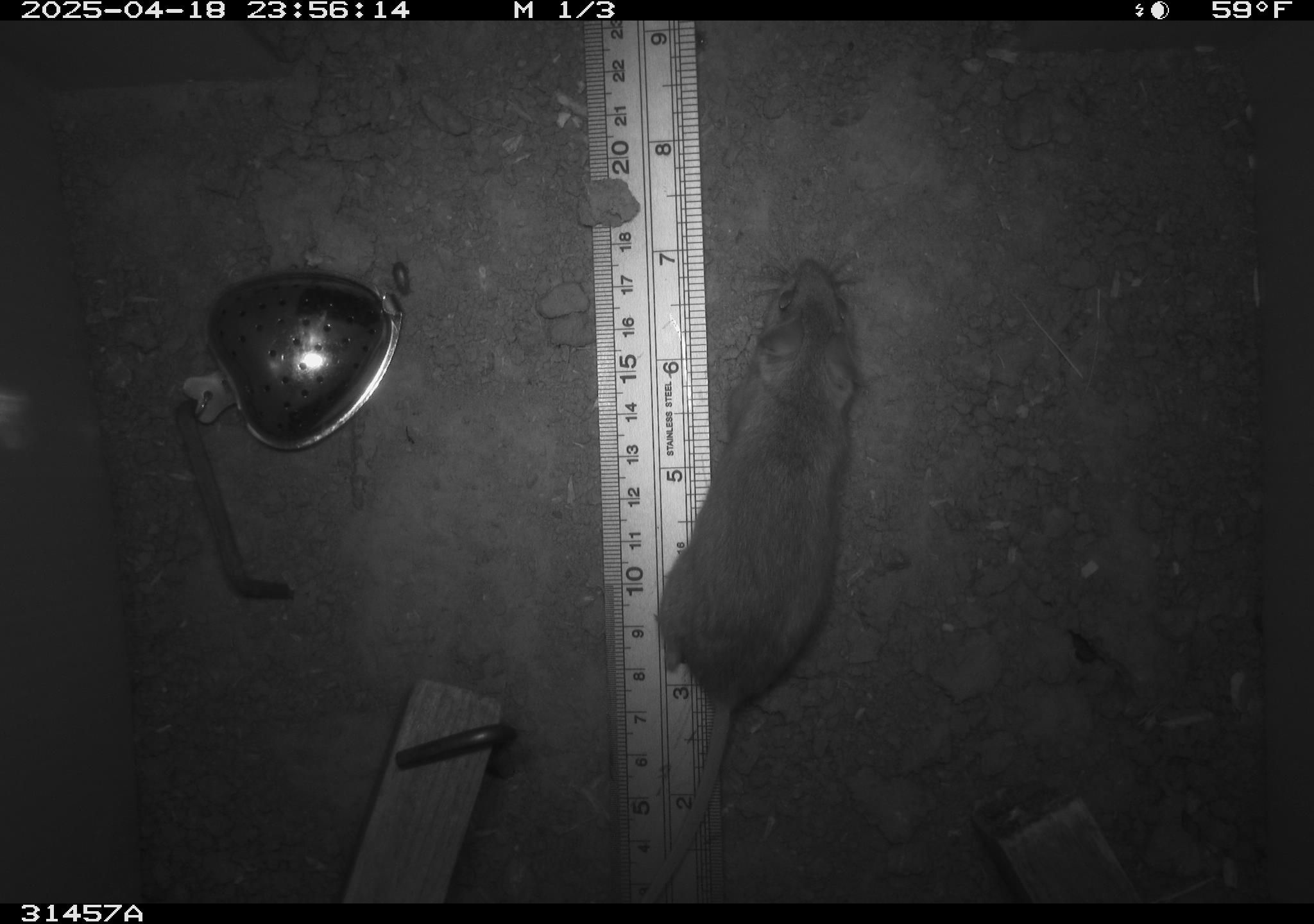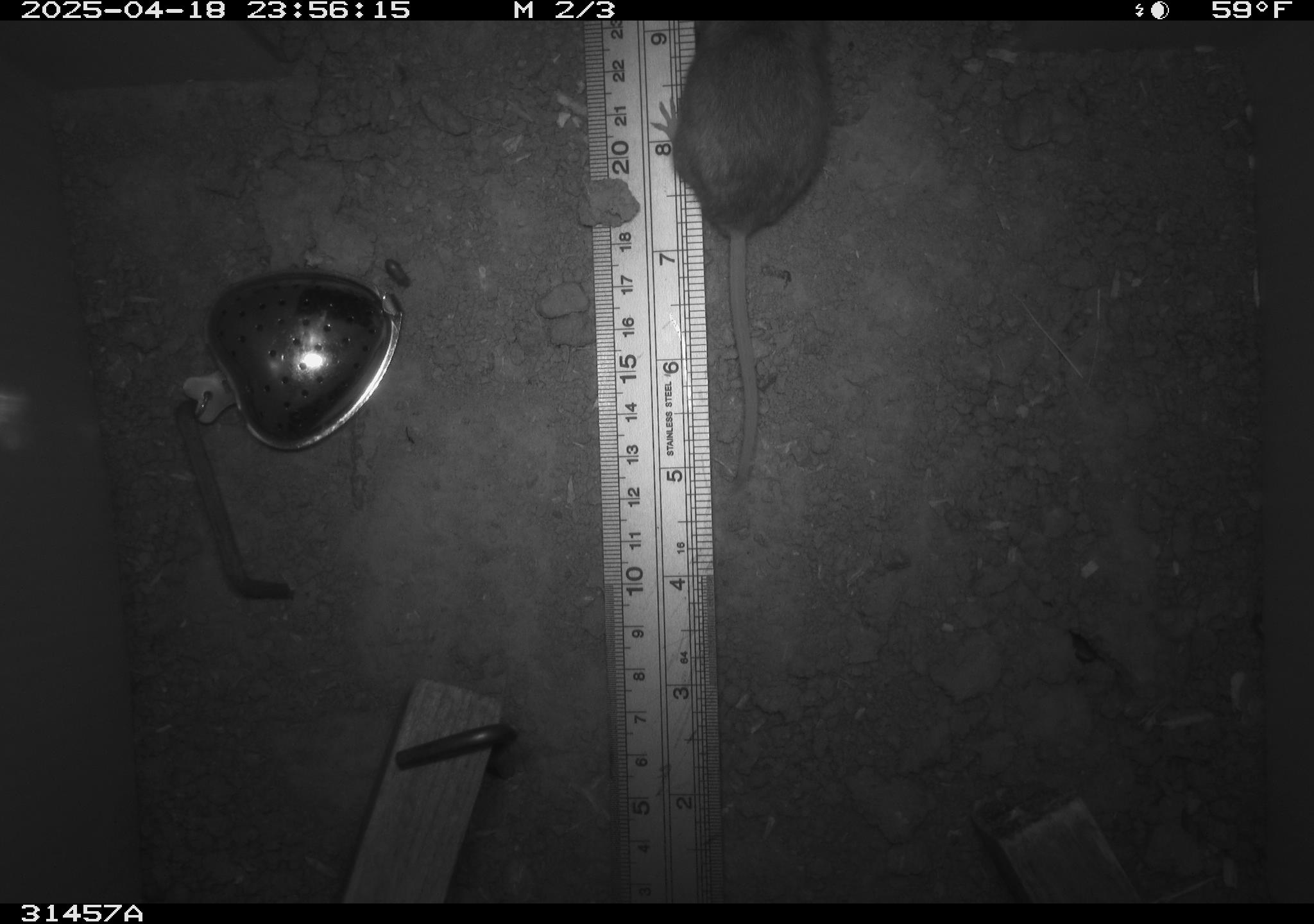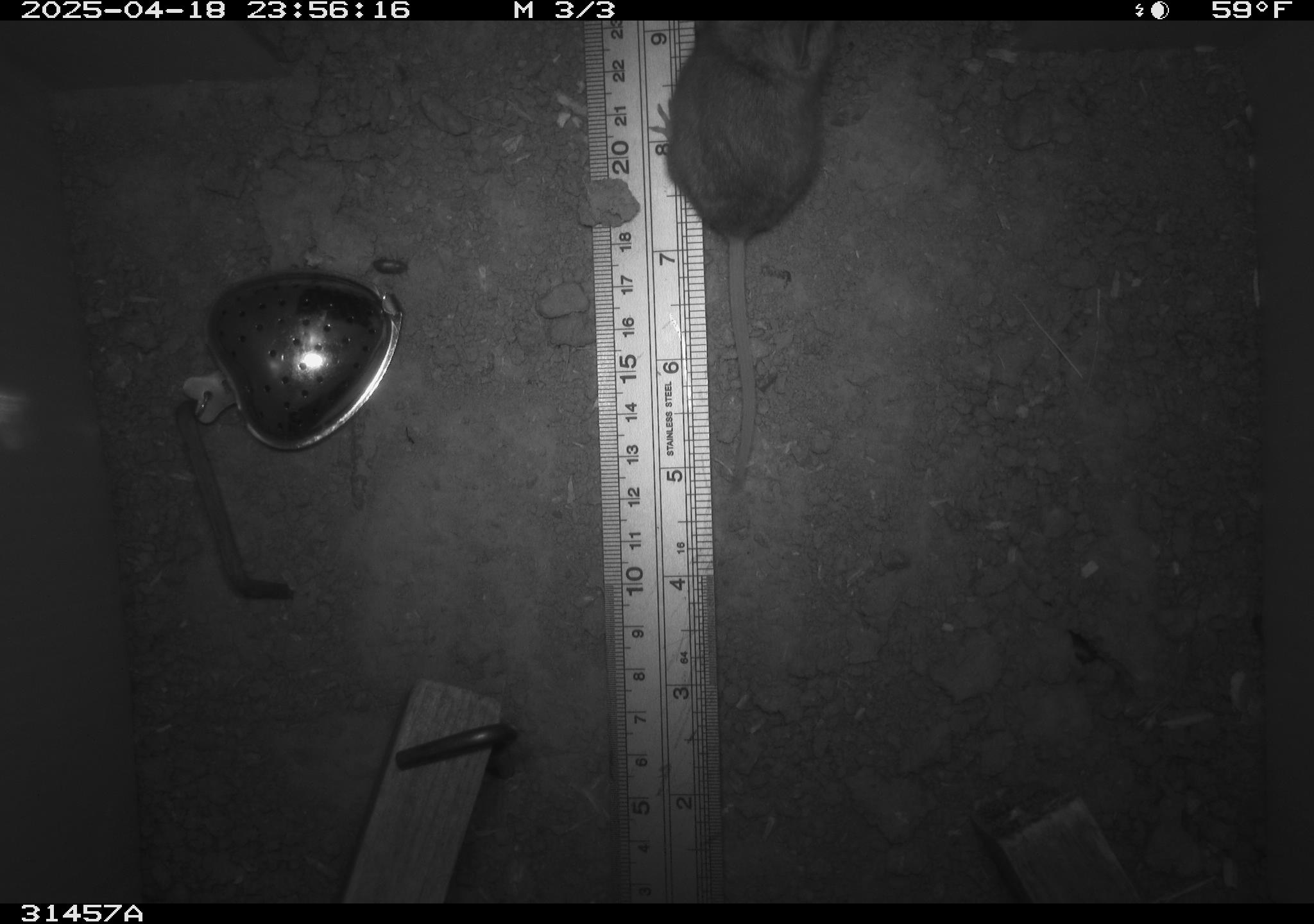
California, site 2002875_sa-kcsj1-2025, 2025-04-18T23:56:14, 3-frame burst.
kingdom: Animalia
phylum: Chordata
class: Mammalia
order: Rodentia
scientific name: Rodentia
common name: rodent